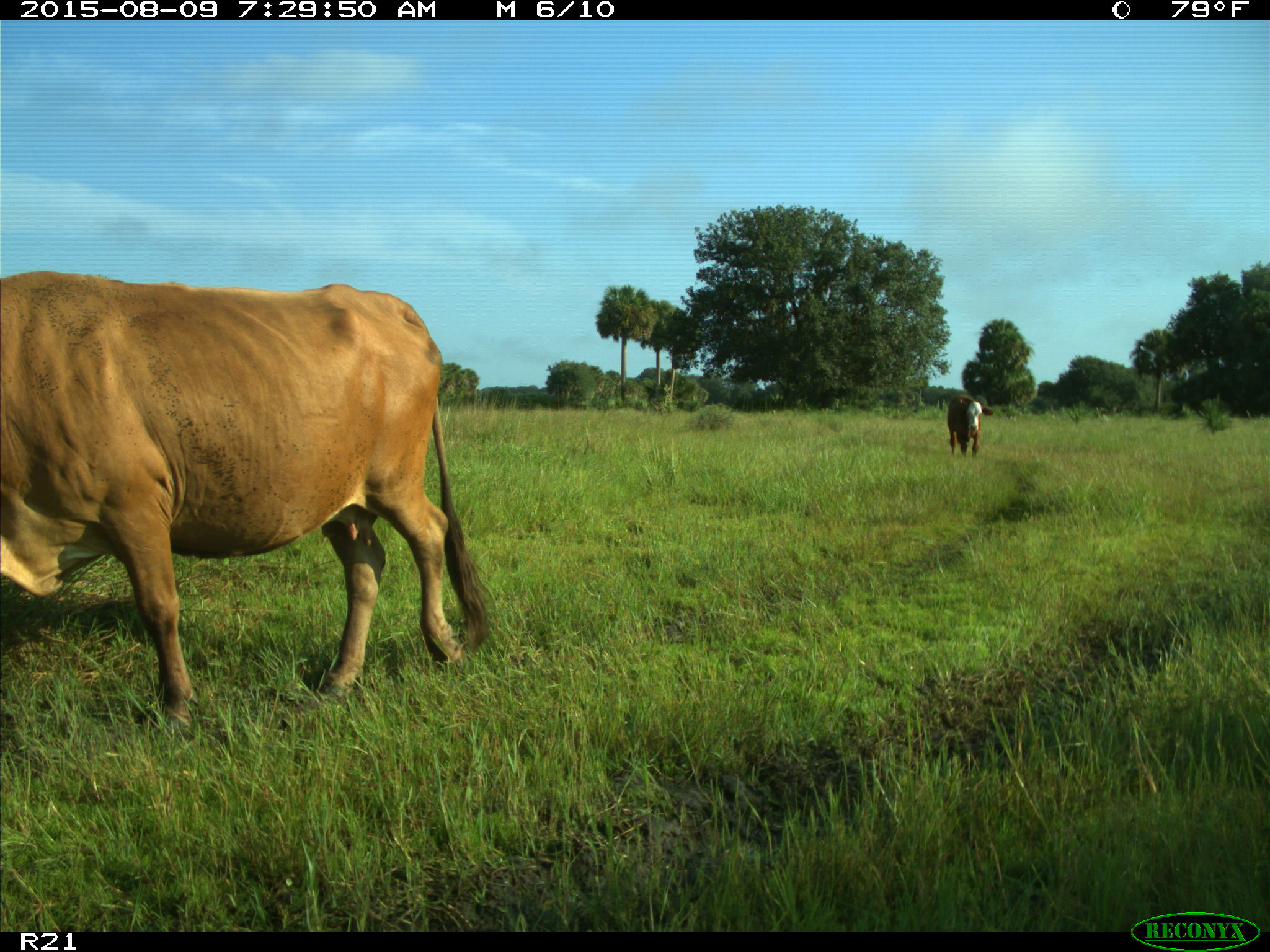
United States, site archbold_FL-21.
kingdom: Animalia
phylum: Chordata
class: Mammalia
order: Artiodactyla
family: Bovidae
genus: Bos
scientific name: Bos taurus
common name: domestic cow